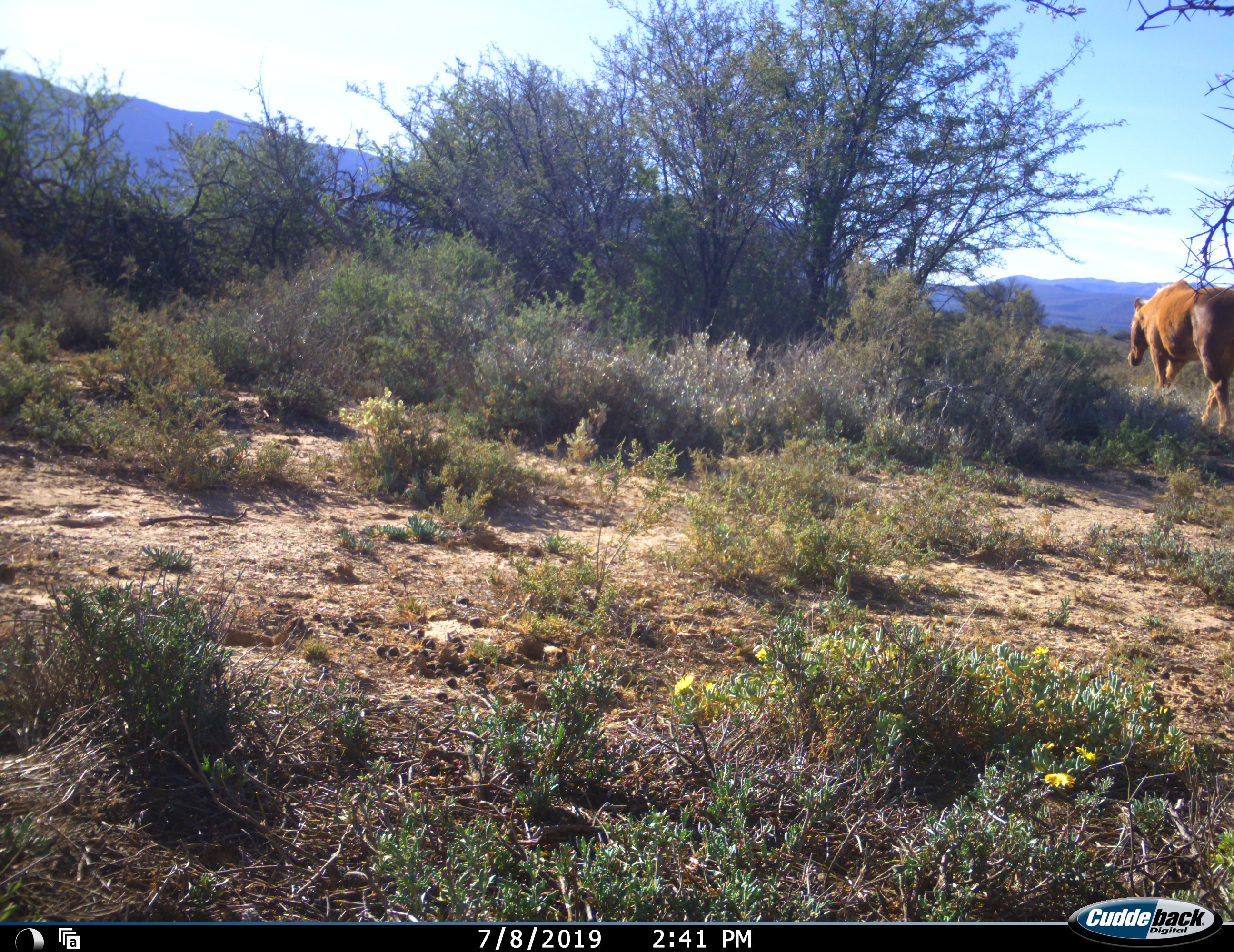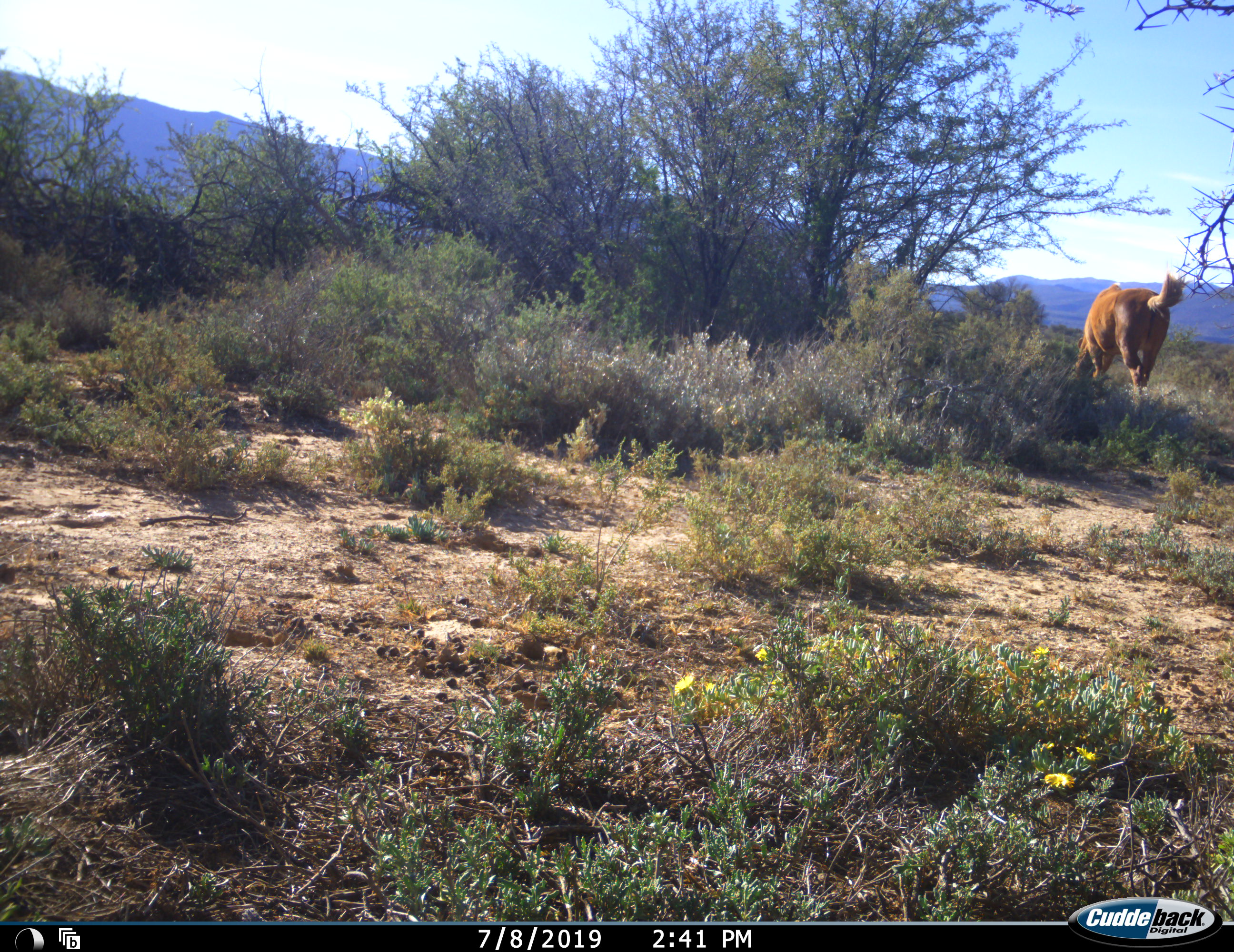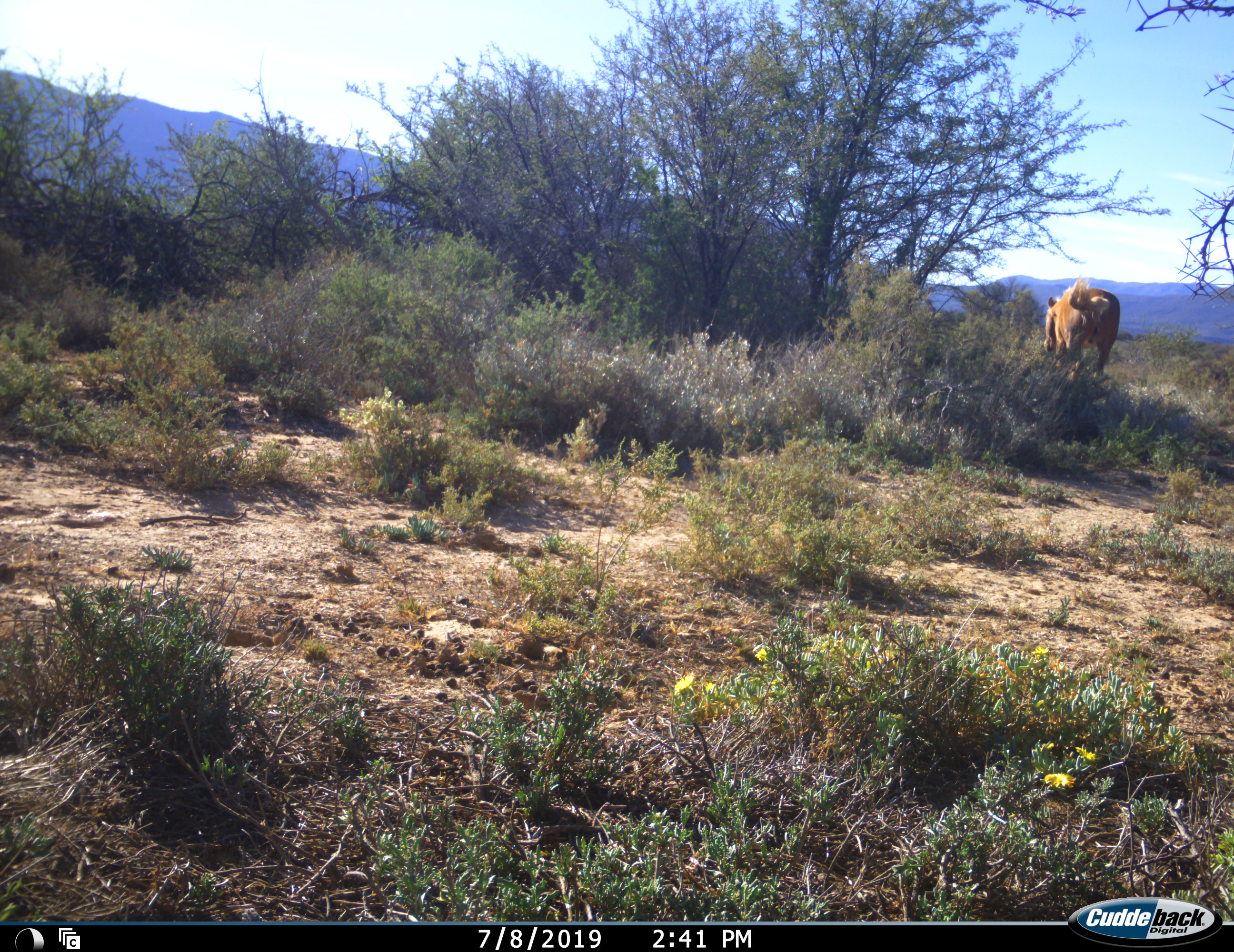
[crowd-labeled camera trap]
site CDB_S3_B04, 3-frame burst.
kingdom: Animalia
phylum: Chordata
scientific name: Vertebrata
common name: domestic animal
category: domesticanimal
Domesticanimal (domestic animal) (Vertebrata), count 1. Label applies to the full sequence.